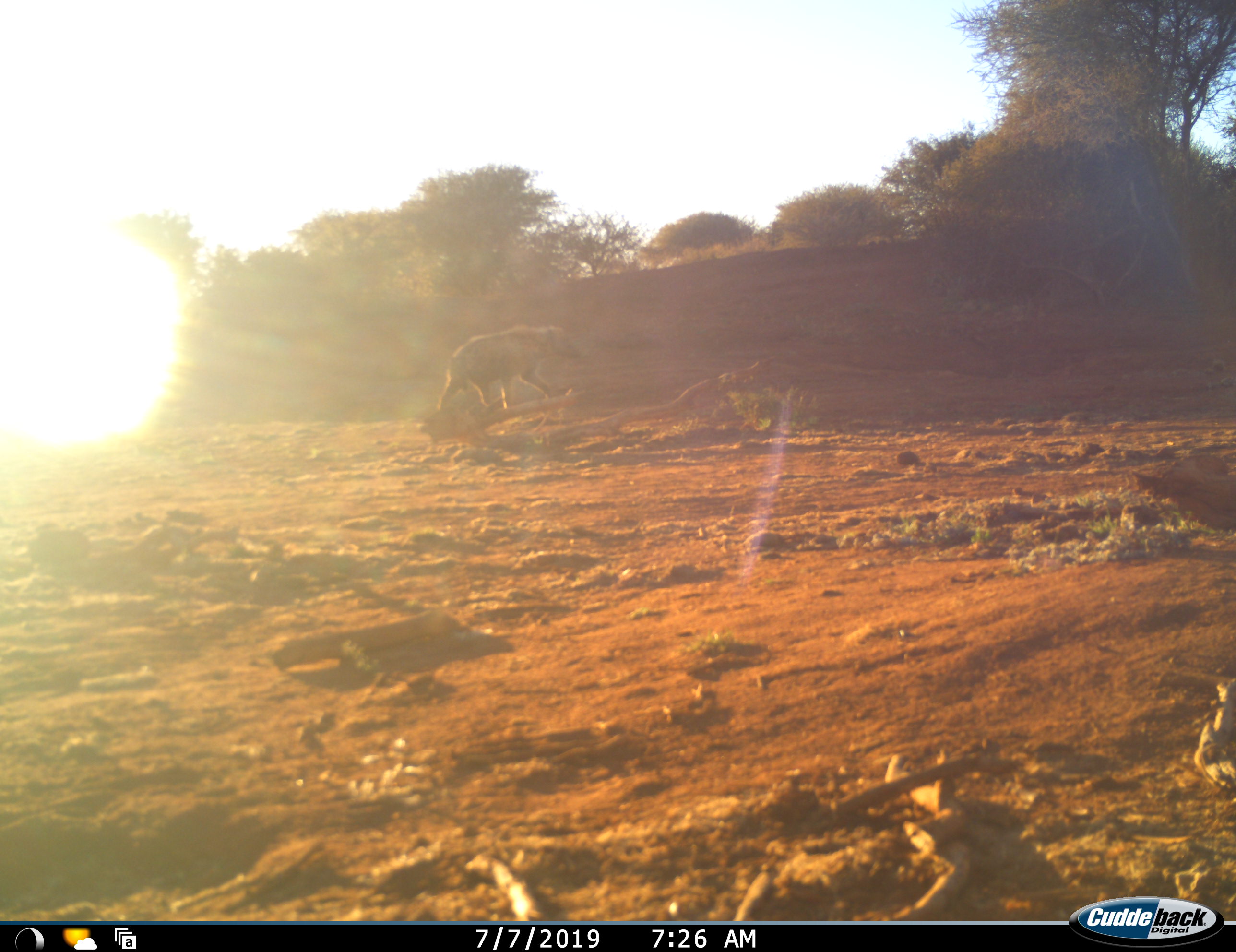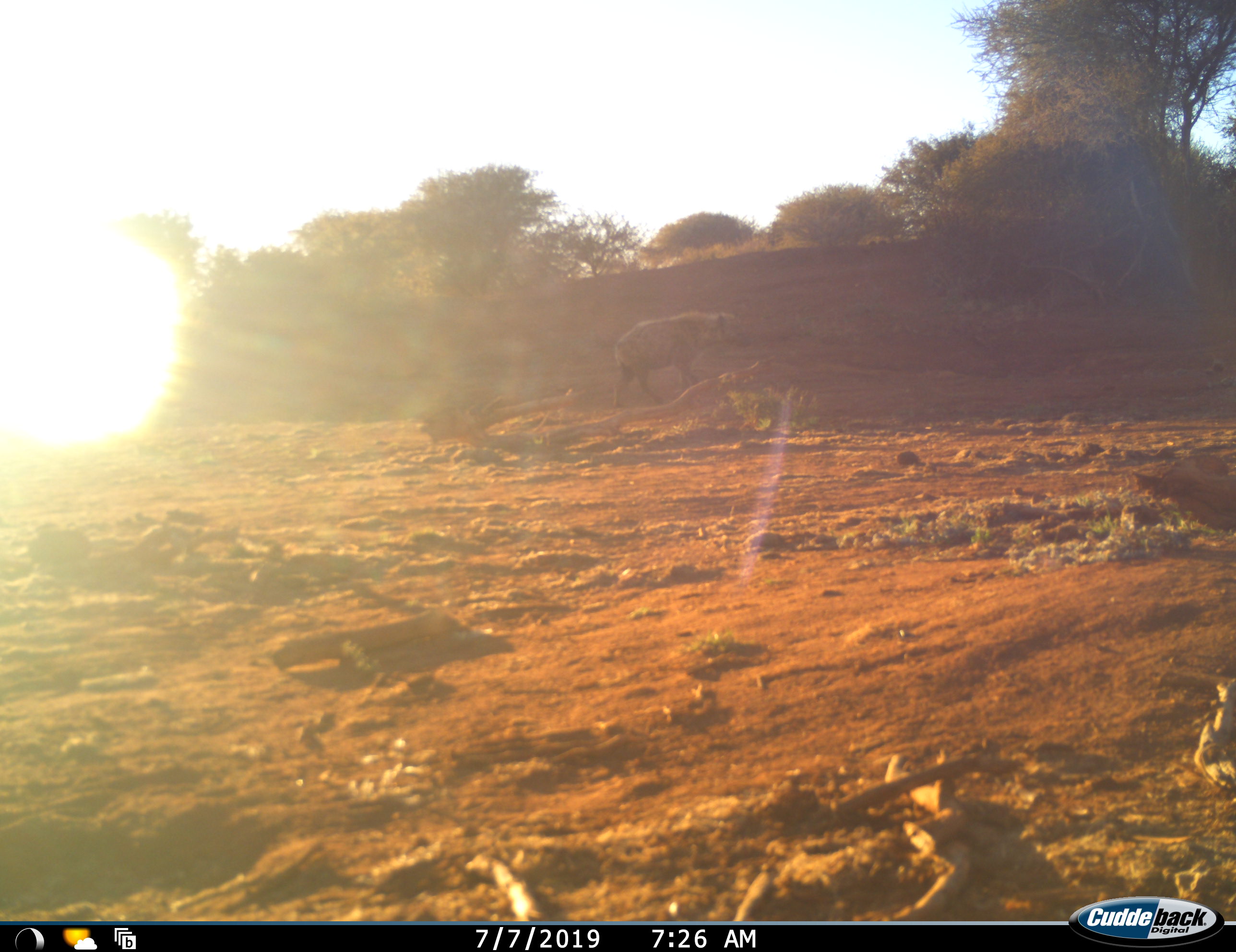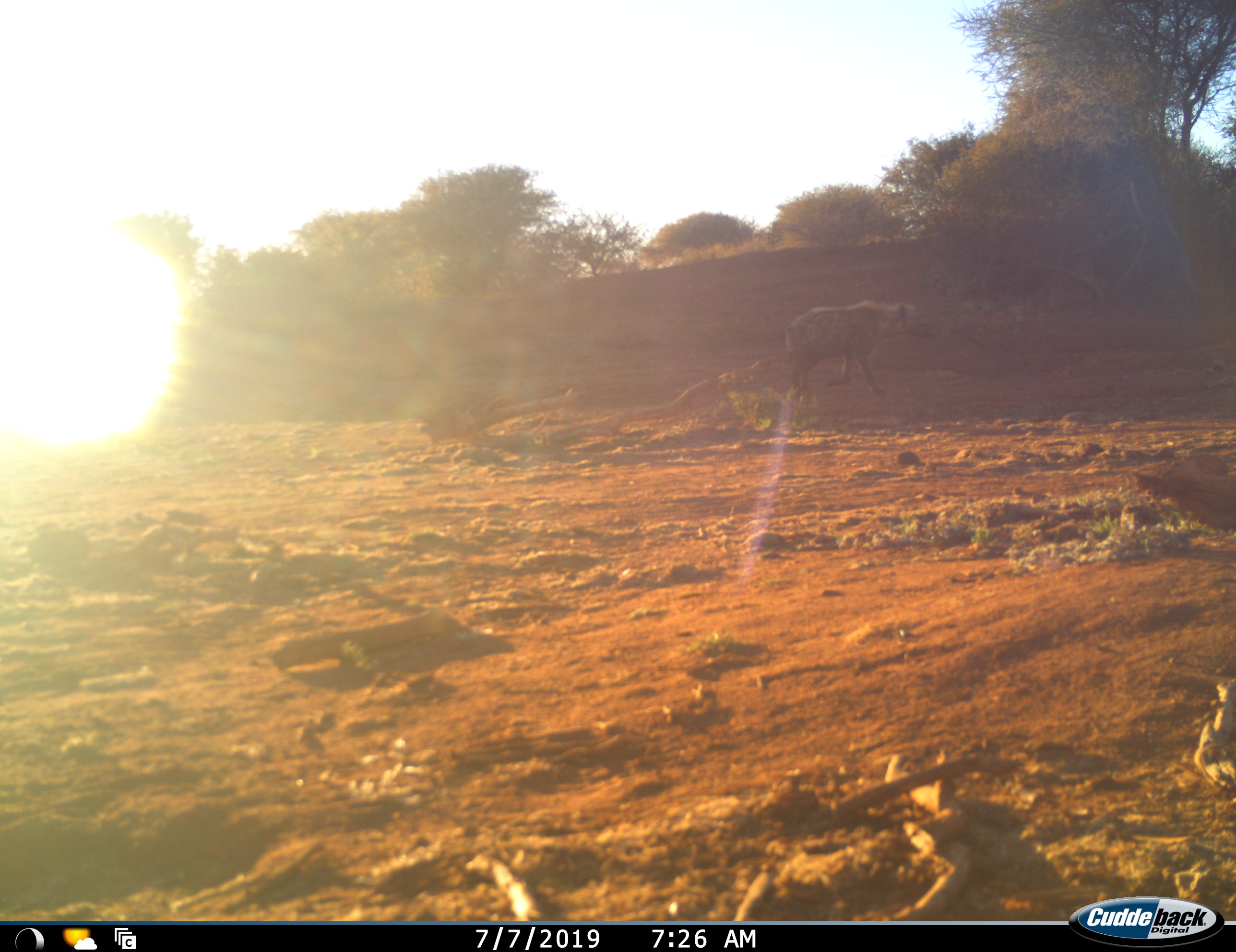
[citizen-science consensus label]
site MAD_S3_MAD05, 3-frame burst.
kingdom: Animalia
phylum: Chordata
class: Mammalia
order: Carnivora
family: Hyaenidae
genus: Crocuta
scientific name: Crocuta crocuta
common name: spotted hyena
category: hyenaspotted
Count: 1.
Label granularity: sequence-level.